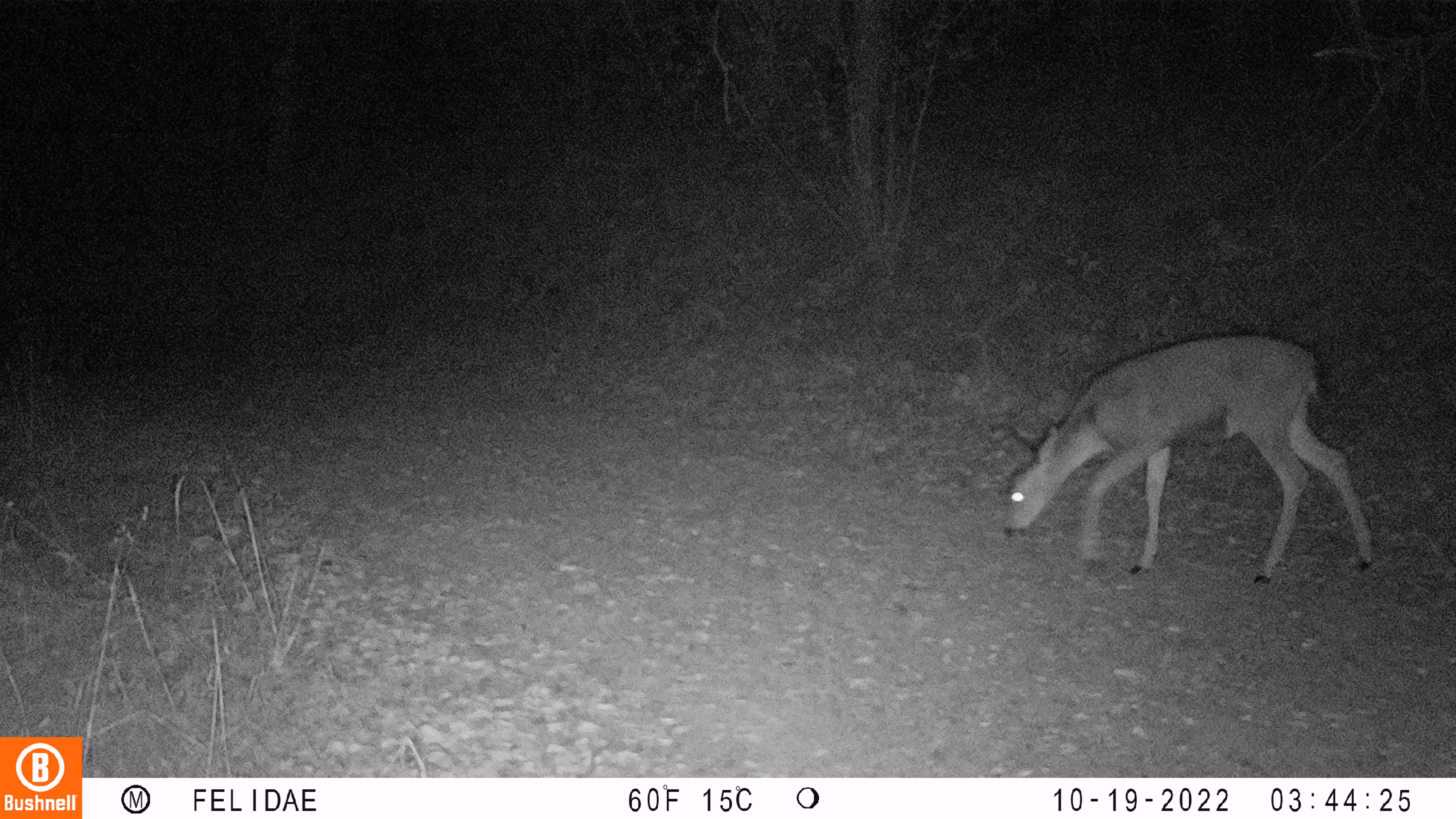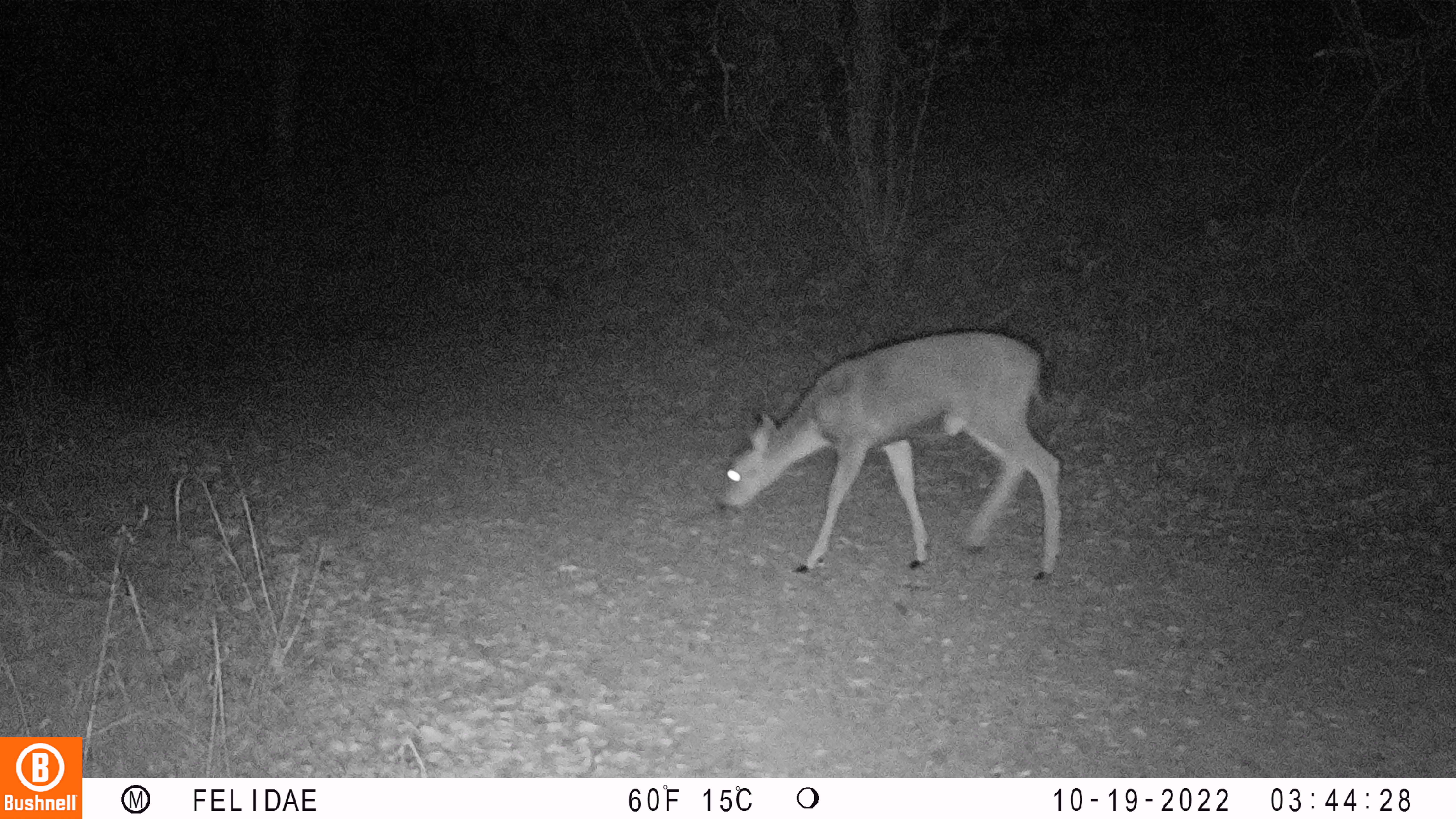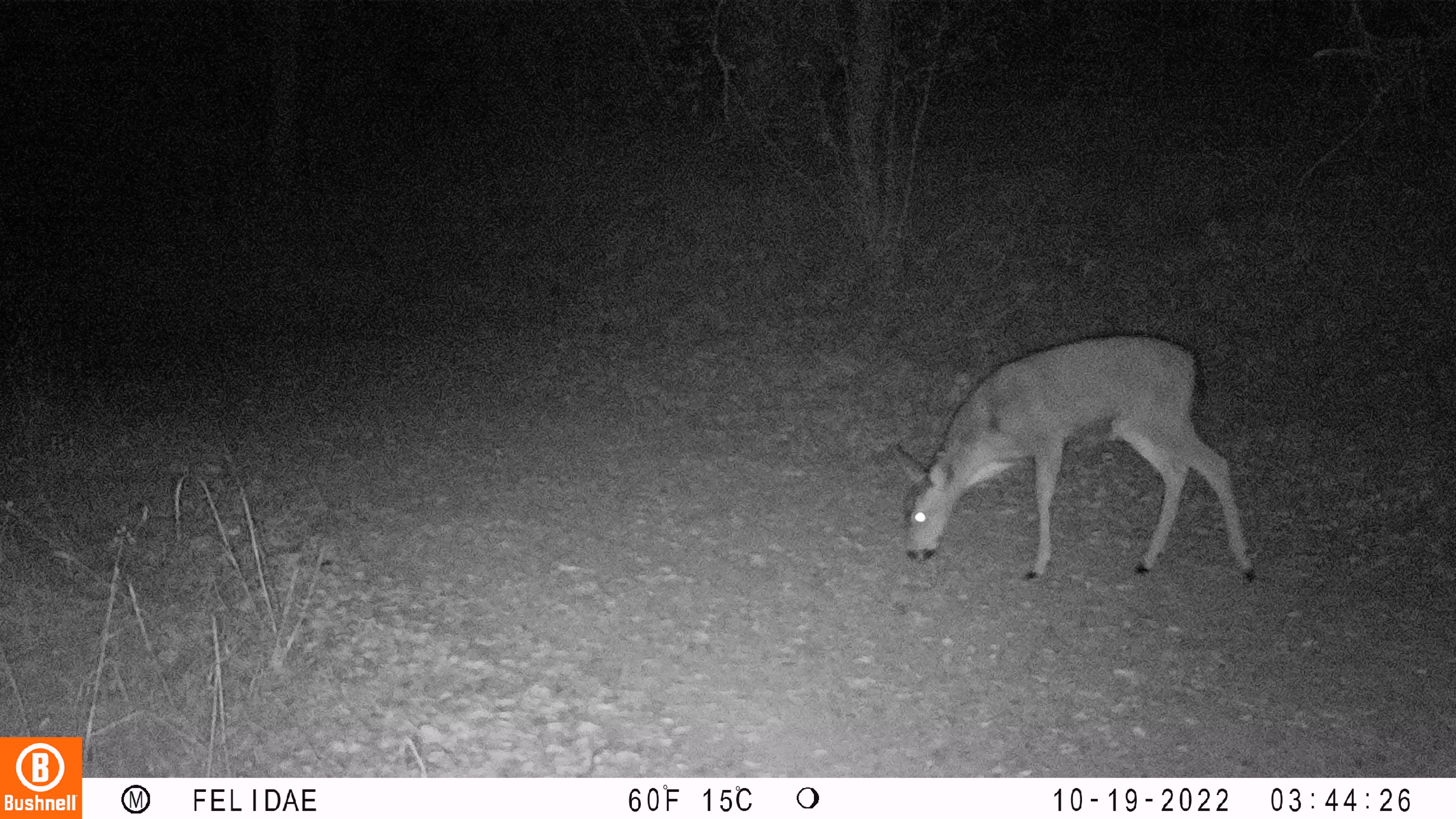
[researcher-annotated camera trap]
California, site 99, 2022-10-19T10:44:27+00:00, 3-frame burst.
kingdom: Animalia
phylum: Chordata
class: Mammalia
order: Artiodactyla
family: Cervidae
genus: Odocoileus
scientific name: Odocoileus hemionus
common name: mule deer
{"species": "mule deer (Odocoileus hemionus)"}